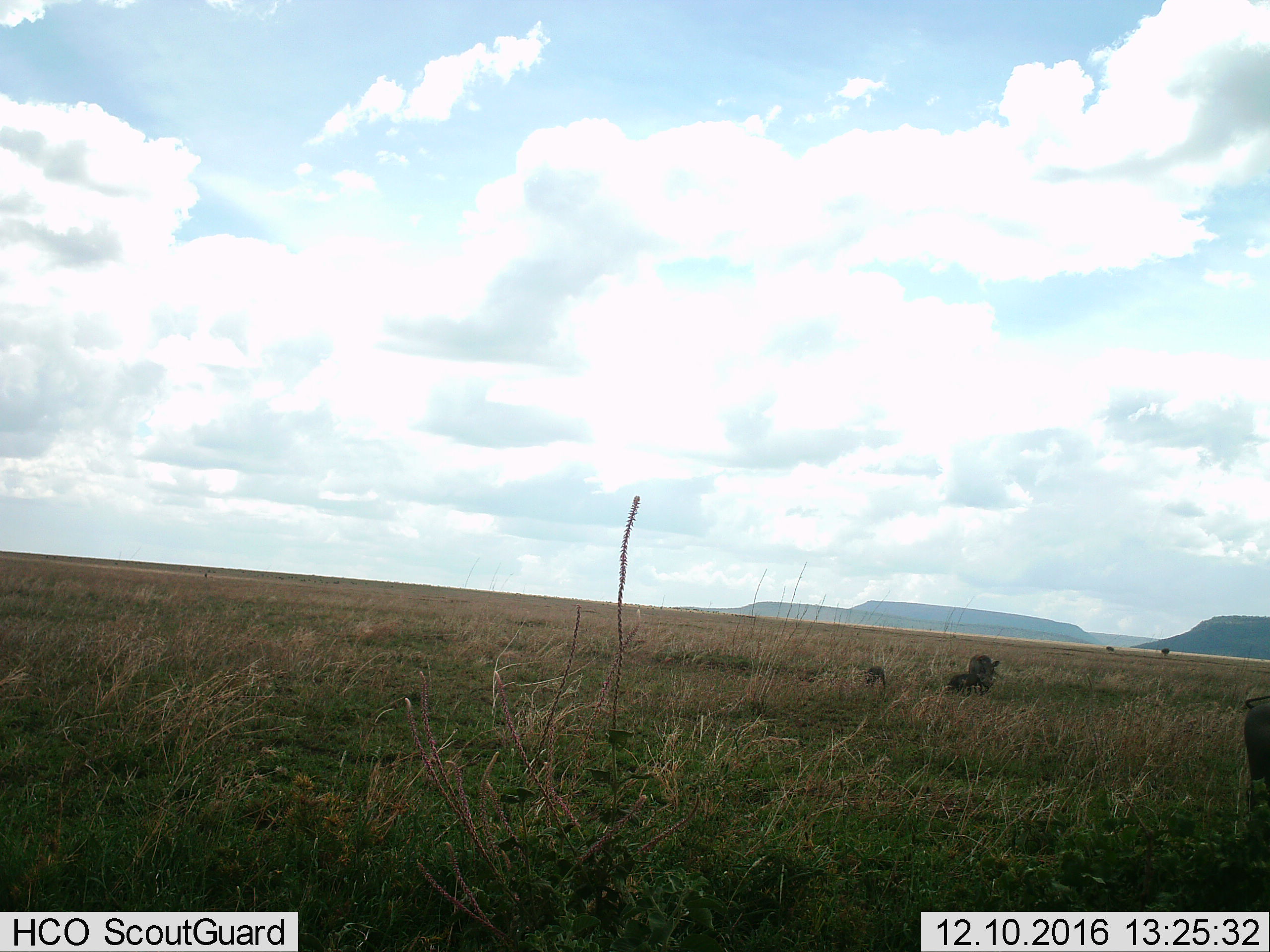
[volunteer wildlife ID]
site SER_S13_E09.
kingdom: Animalia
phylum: Chordata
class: Mammalia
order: Artiodactyla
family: Suidae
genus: Phacochoerus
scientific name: Phacochoerus africanus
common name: warthog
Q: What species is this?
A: Warthog (Phacochoerus africanus).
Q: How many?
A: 4.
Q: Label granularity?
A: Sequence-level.